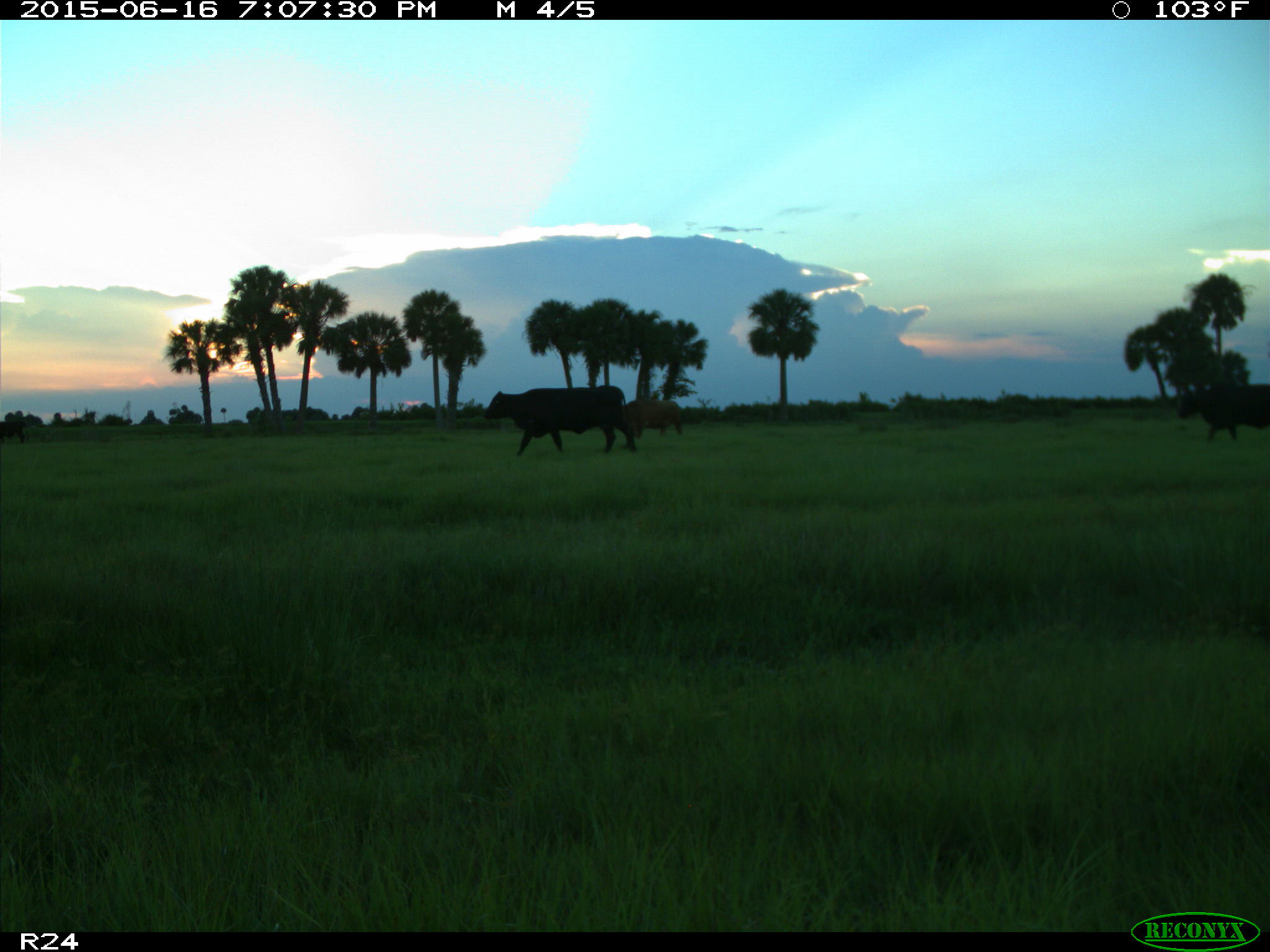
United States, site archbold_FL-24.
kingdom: Animalia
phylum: Chordata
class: Mammalia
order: Artiodactyla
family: Bovidae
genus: Bos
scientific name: Bos taurus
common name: domestic cow